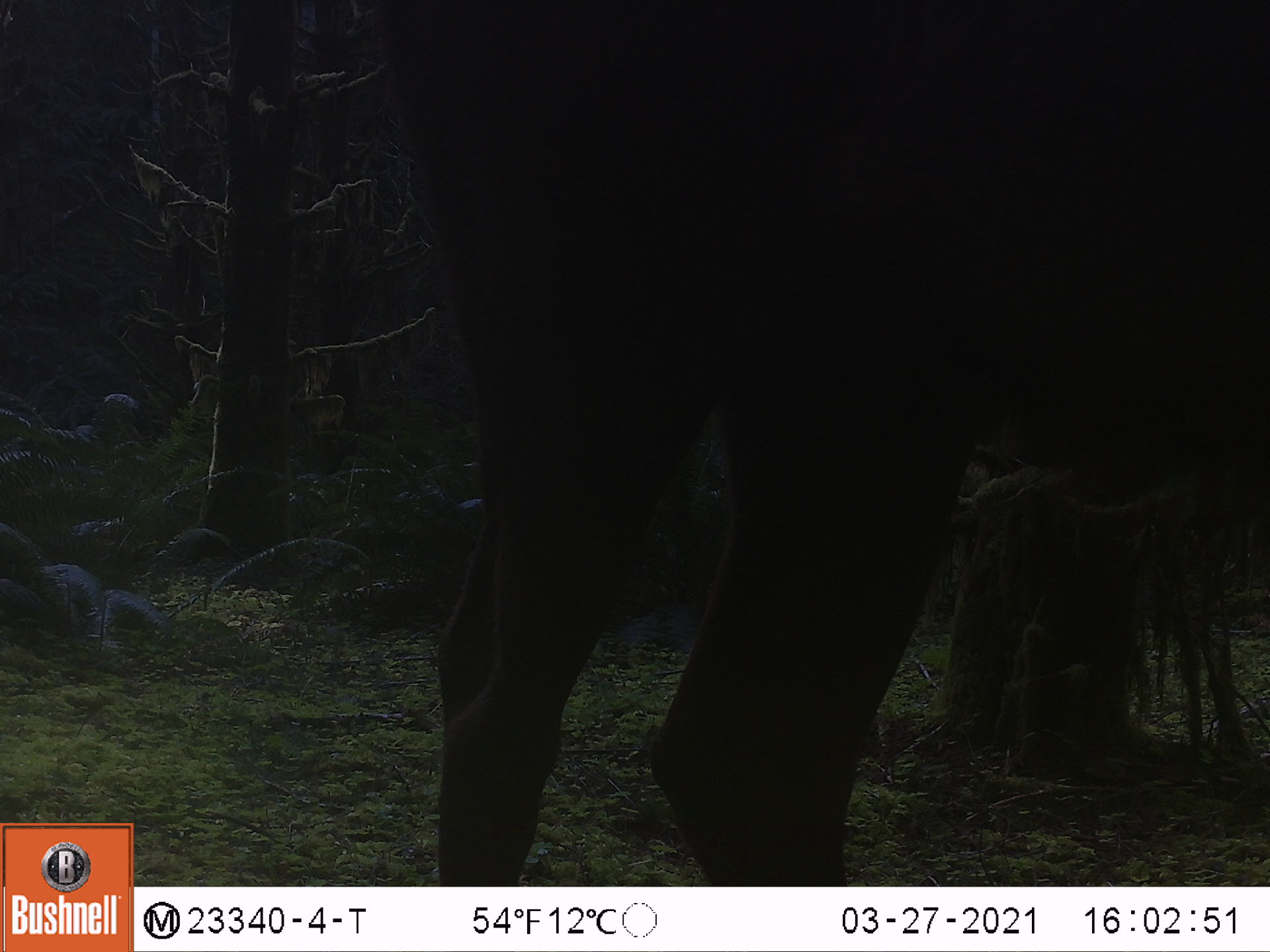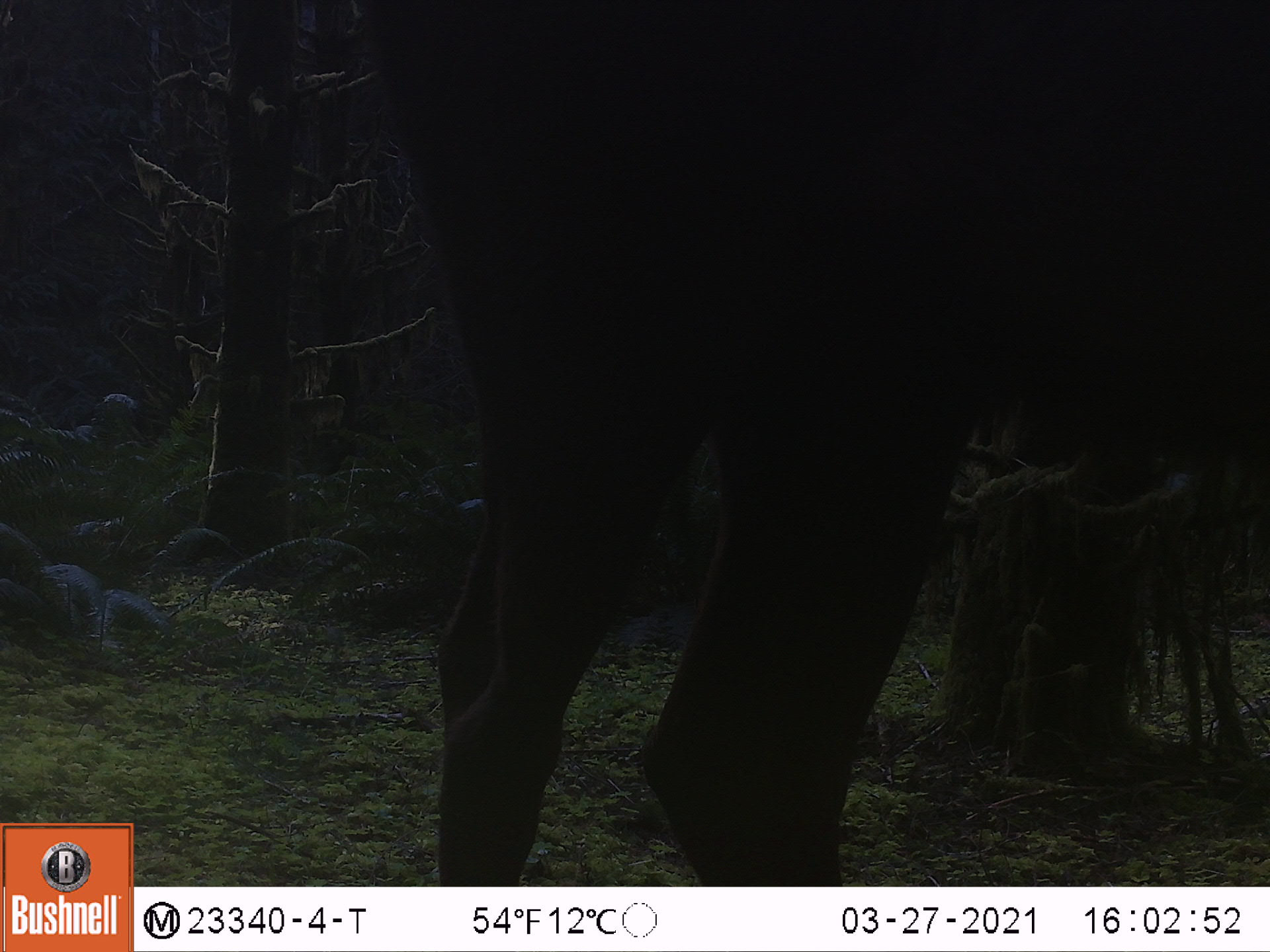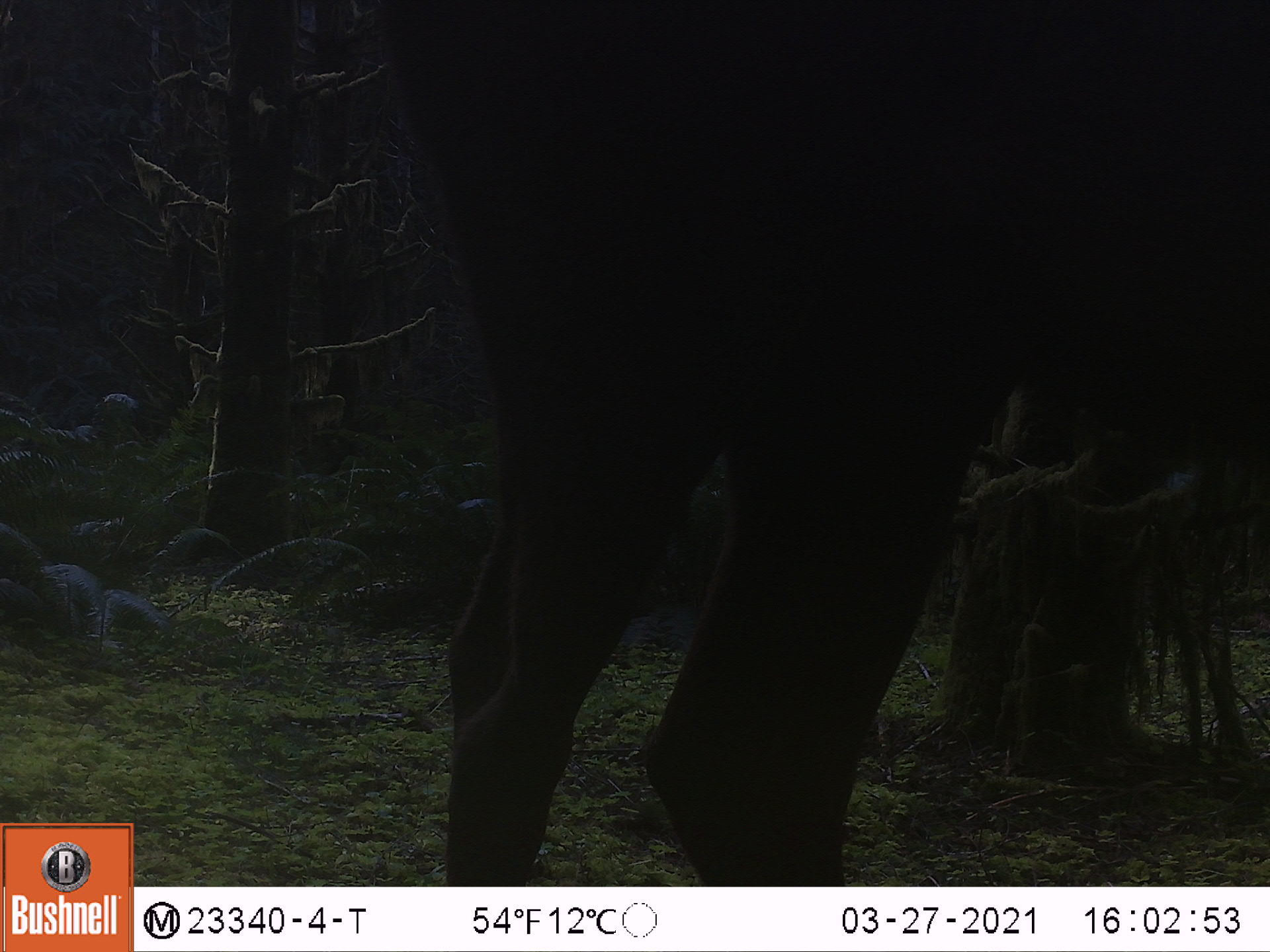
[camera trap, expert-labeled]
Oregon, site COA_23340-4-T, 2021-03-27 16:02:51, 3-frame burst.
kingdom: Animalia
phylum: Chordata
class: Mammalia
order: Artiodactyla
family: Cervidae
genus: Cervus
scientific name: Cervus canadensis roosevelti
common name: roosevelt elk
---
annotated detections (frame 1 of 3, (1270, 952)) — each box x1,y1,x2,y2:
roosevelt elk: 368,8,1264,876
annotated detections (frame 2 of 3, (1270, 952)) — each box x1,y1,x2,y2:
roosevelt elk: 352,1,1264,877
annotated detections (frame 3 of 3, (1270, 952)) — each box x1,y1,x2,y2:
roosevelt elk: 370,3,1262,878